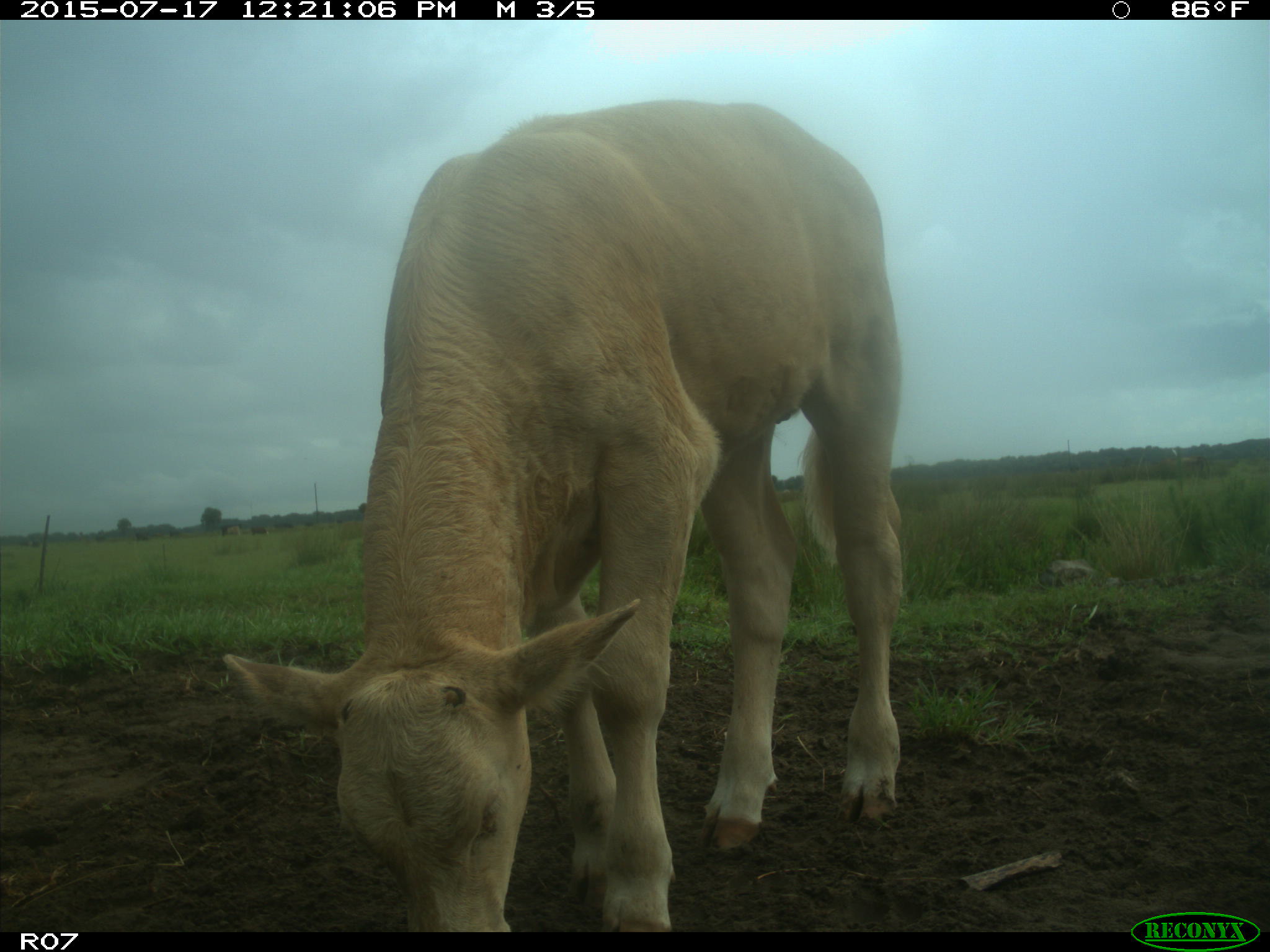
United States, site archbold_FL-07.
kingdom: Animalia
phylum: Chordata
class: Mammalia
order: Artiodactyla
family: Bovidae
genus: Bos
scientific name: Bos taurus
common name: domestic cow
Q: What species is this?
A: Bos taurus (domestic cow).